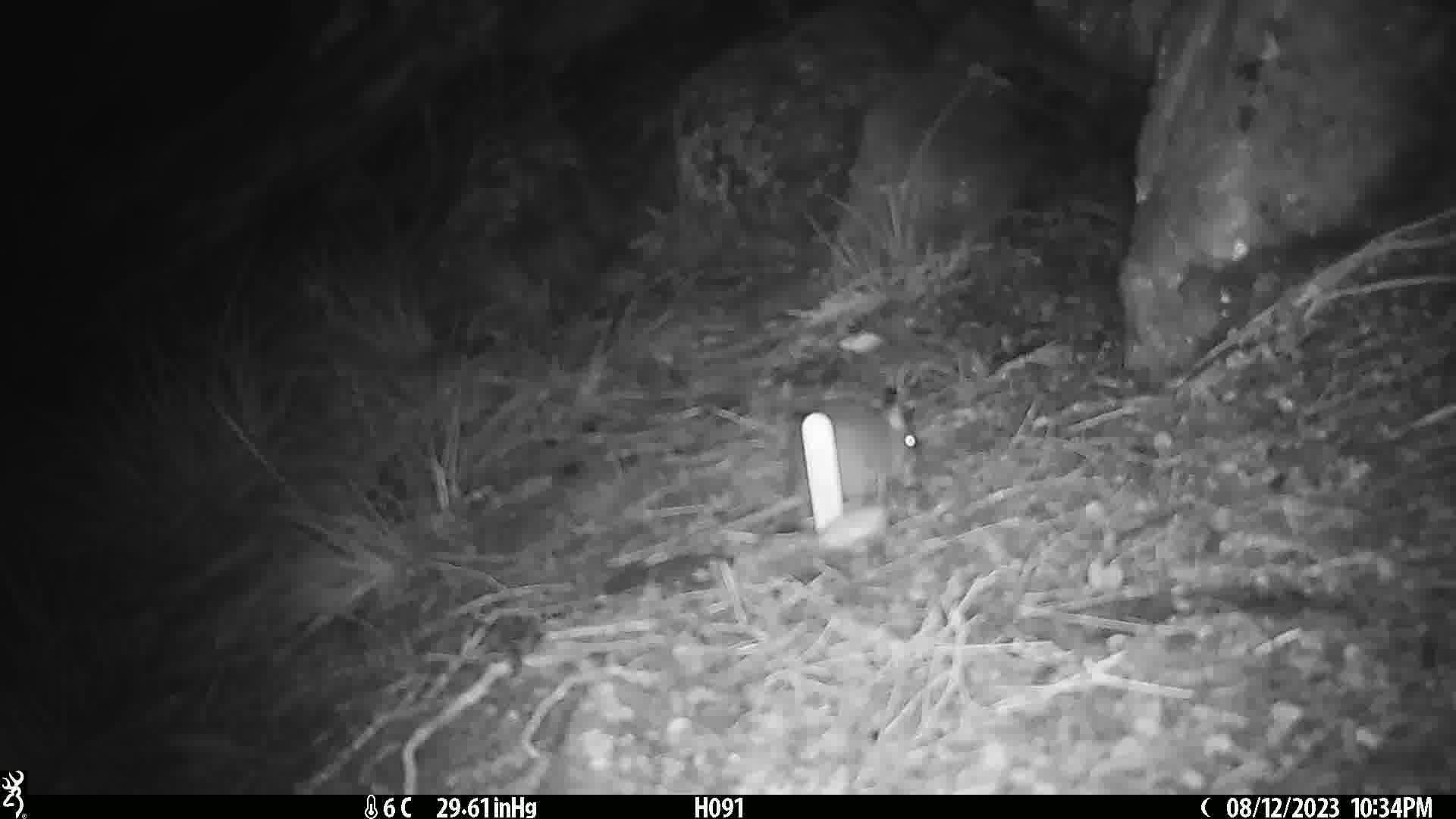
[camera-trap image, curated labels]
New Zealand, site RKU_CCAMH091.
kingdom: Animalia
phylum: Chordata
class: Mammalia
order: Rodentia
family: Muridae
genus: Rattus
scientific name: Rattus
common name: rat